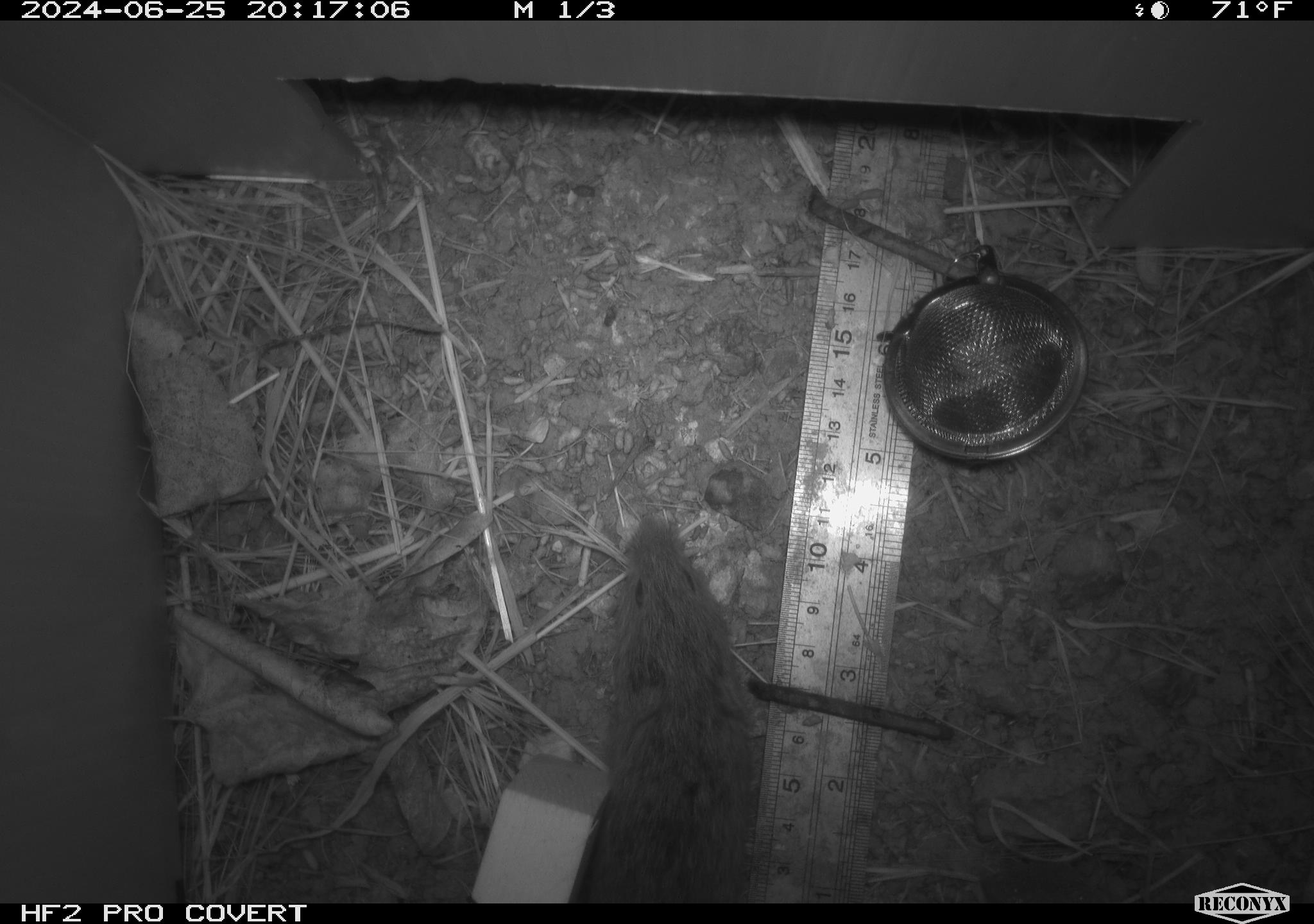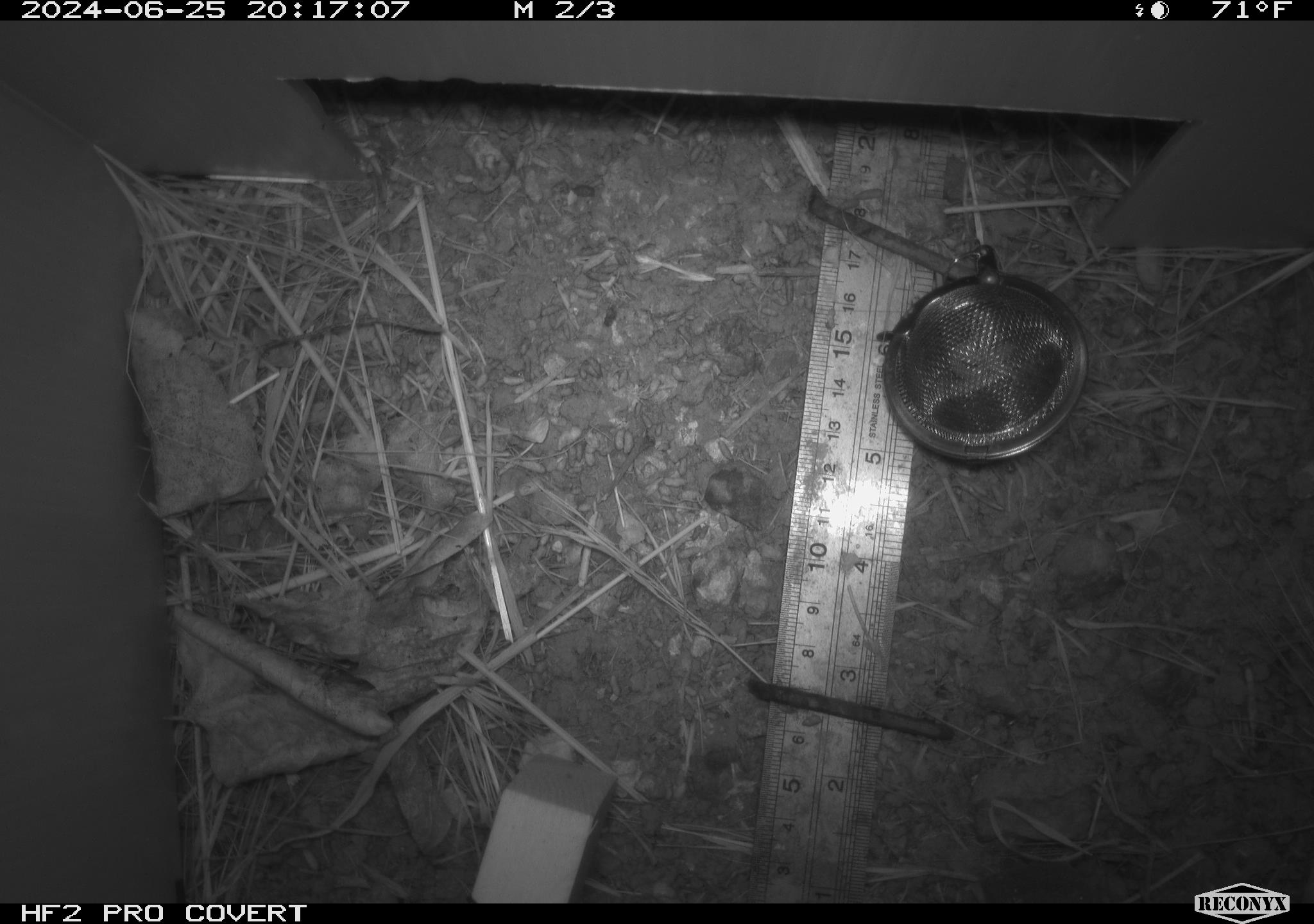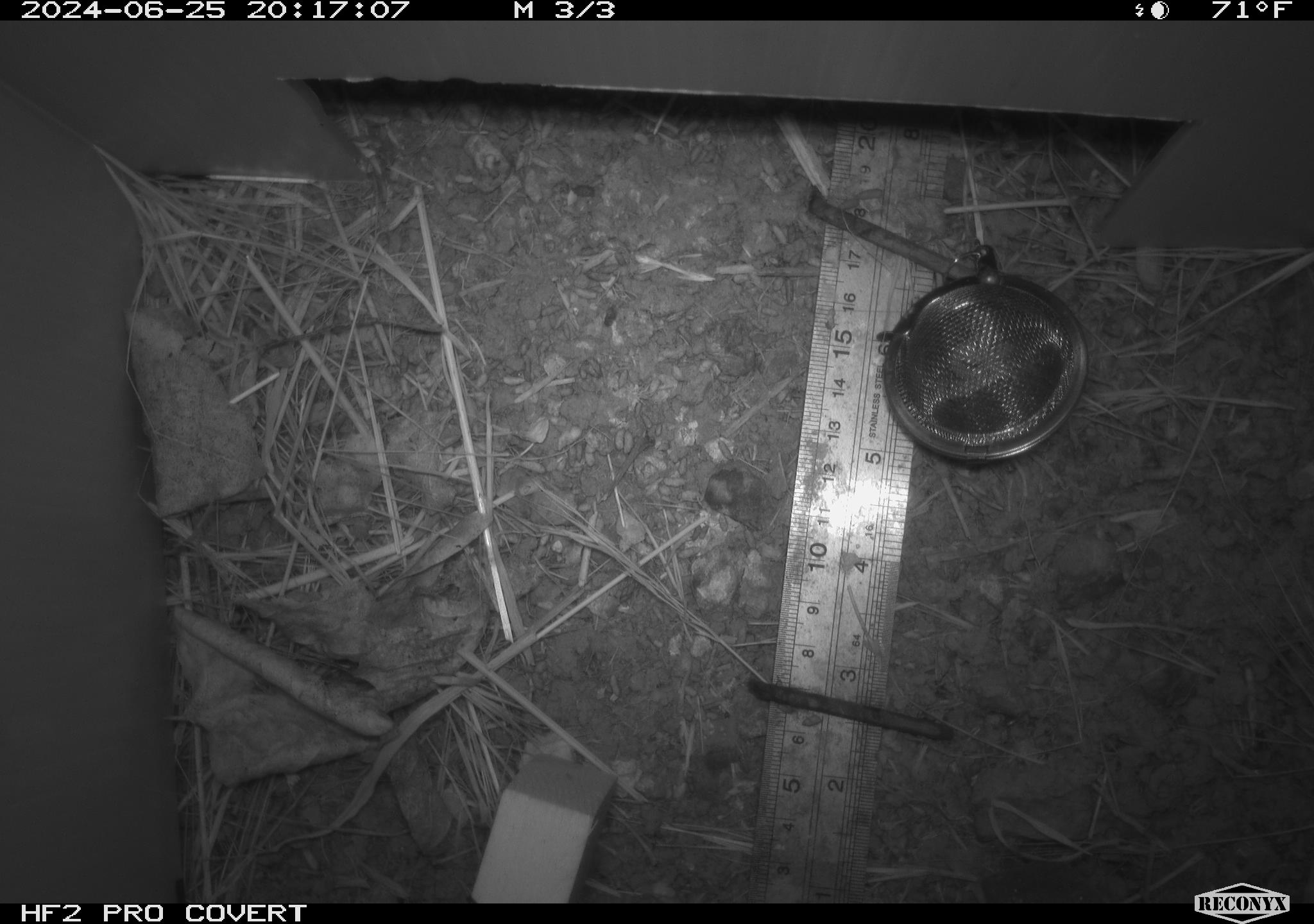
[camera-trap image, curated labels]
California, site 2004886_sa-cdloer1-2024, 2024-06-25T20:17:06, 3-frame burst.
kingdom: Animalia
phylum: Chordata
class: Mammalia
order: Rodentia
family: Cricetidae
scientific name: Arvicolinae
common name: voles, lemmings, and muskrats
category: arvicolinae subfamily